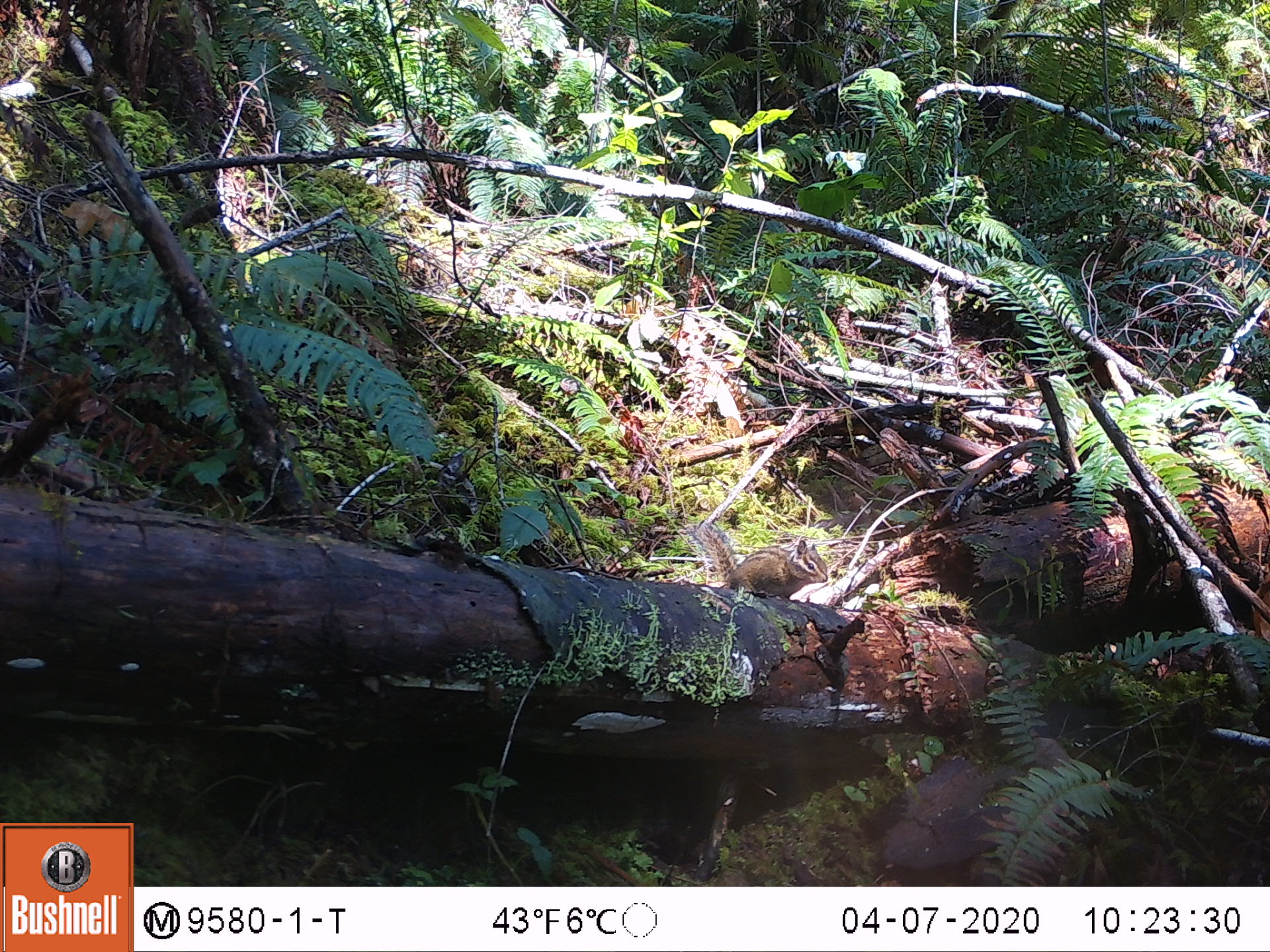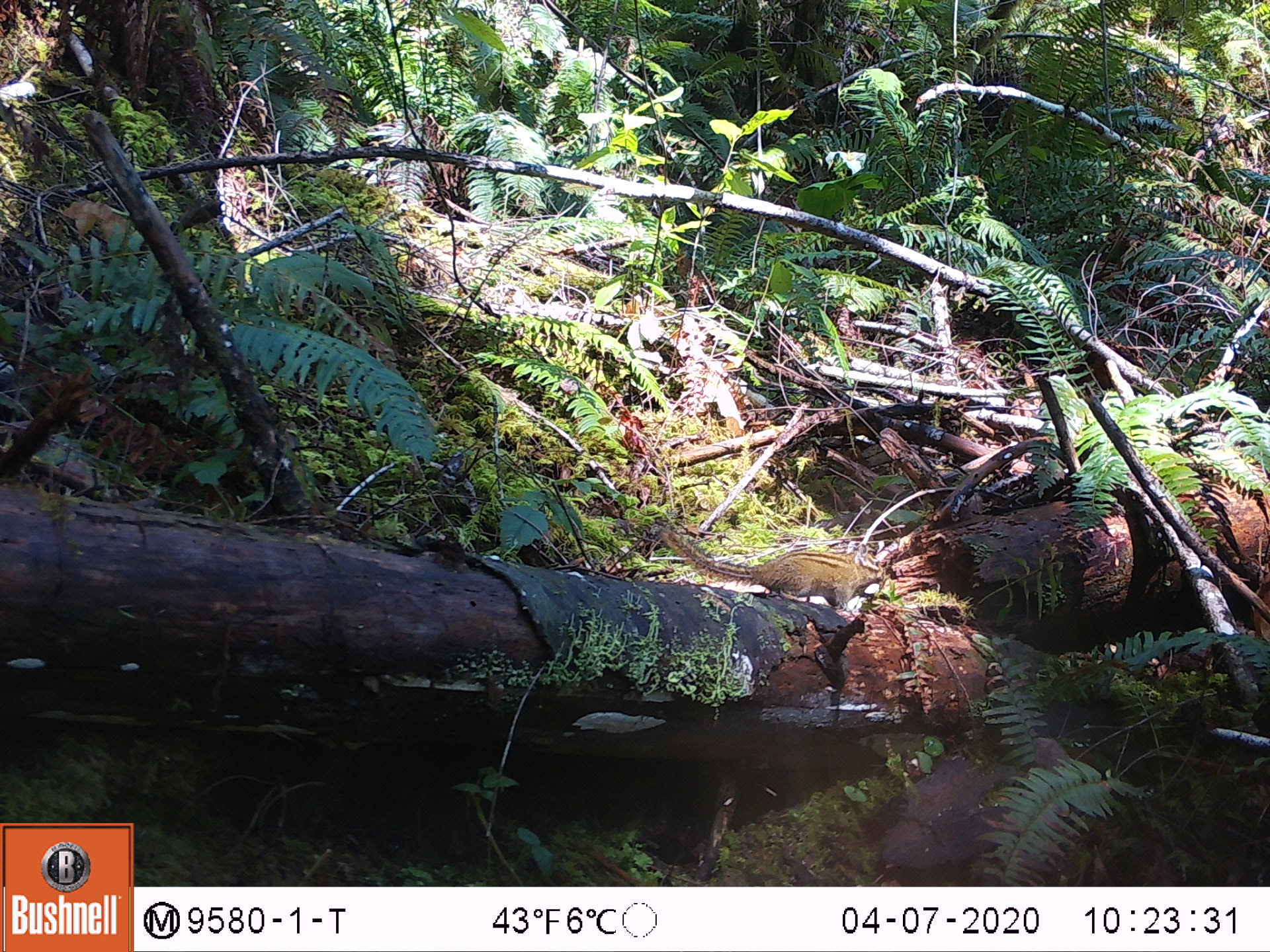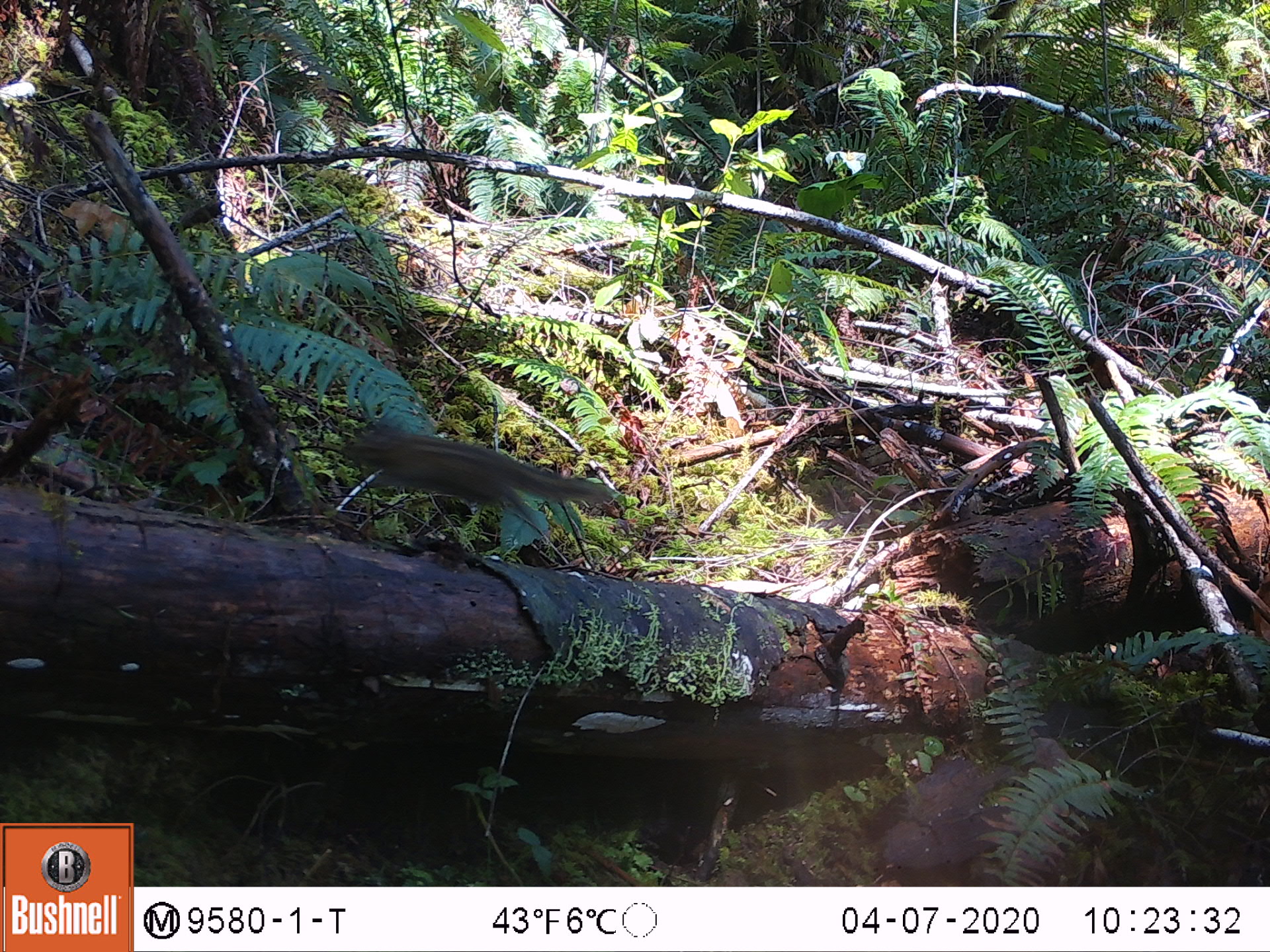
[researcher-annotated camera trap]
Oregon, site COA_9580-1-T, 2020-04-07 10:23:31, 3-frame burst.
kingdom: Animalia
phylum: Chordata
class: Mammalia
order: Rodentia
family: Sciuridae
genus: Neotamias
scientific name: Neotamias townsendii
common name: townsend's chipmunk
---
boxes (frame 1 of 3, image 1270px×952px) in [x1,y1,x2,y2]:
townsend's chipmunk: [691,512,831,601]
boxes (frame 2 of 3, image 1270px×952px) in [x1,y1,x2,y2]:
townsend's chipmunk: [653,501,892,615]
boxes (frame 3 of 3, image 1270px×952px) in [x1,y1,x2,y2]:
townsend's chipmunk: [336,415,622,530]